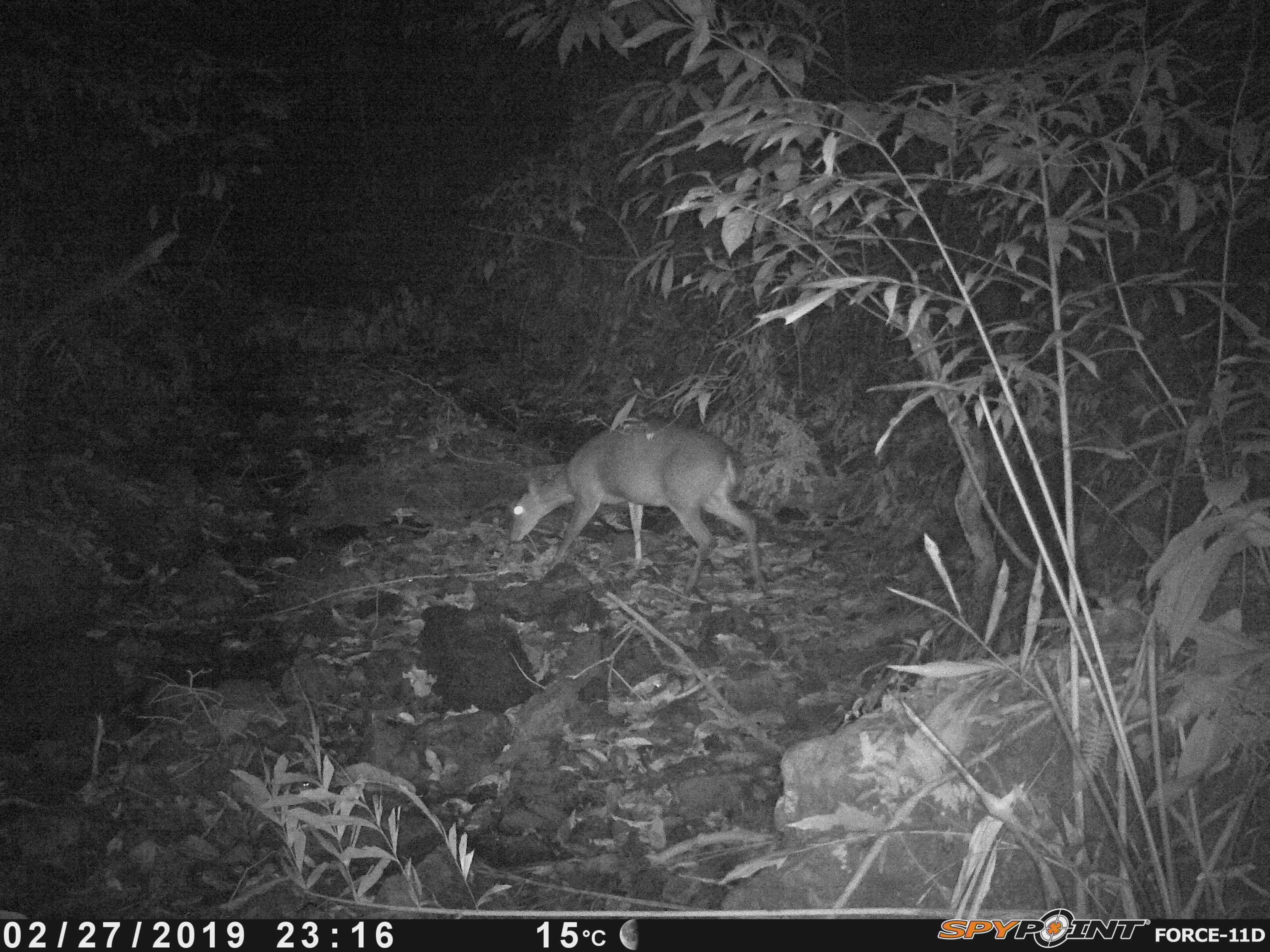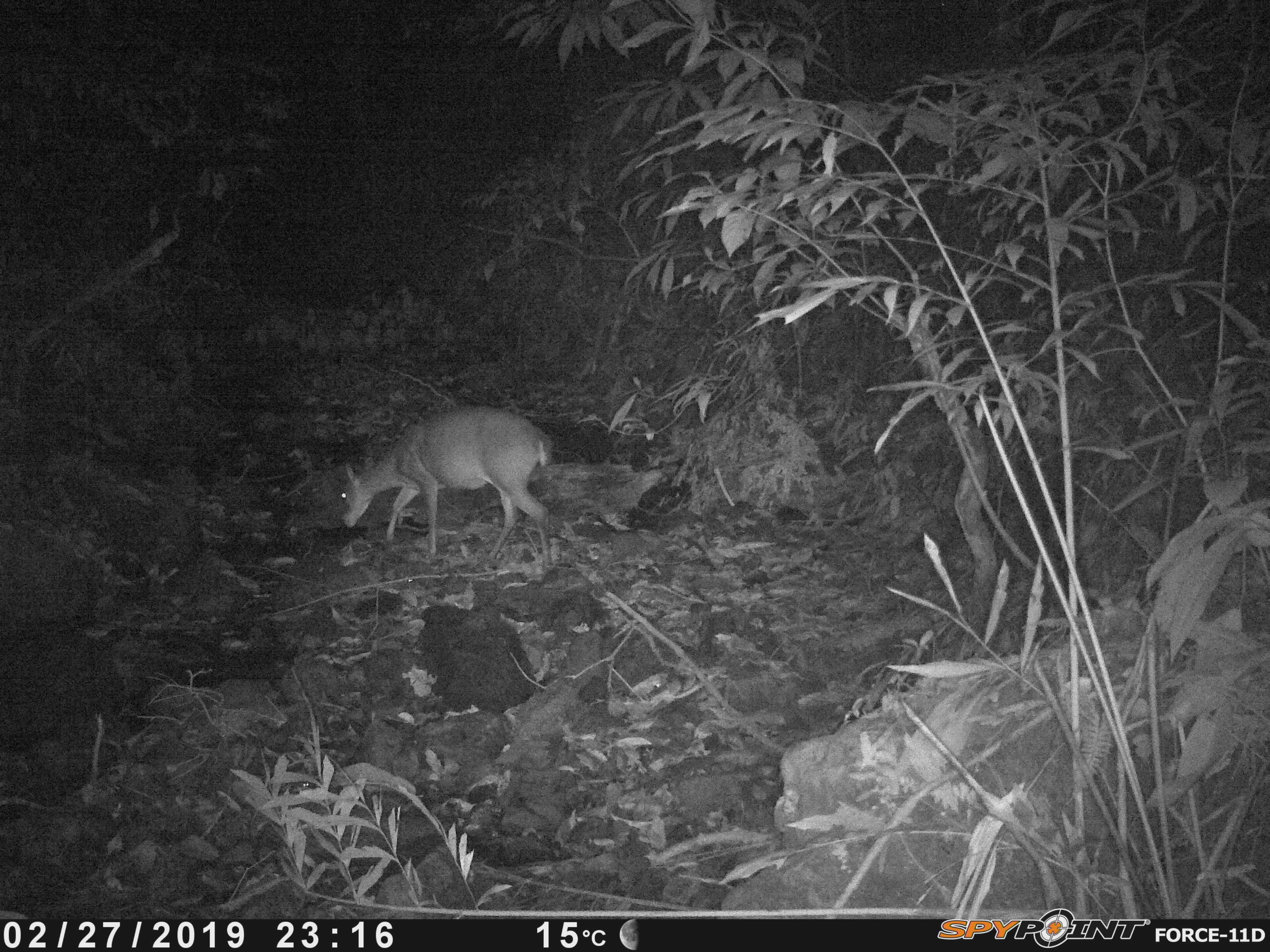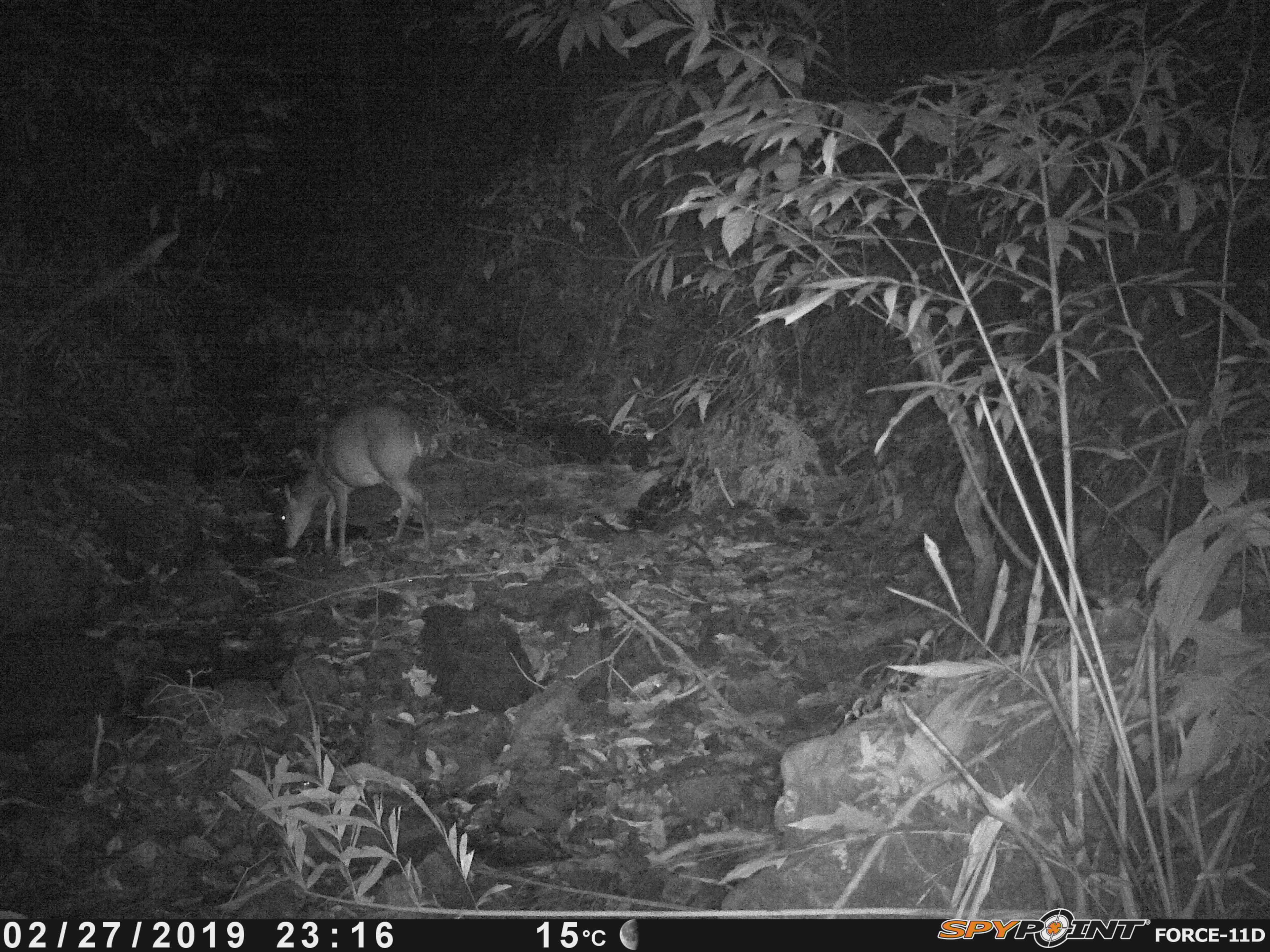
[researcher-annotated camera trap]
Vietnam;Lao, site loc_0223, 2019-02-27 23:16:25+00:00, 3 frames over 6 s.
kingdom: Animalia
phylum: Chordata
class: Mammalia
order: Artiodactyla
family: Cervidae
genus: Muntiacus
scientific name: Muntiacus vuquangensis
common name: large-antlered muntjac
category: large antlered muntjac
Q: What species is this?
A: Large antlered muntjac (large-antlered muntjac) (Muntiacus vuquangensis).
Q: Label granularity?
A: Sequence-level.